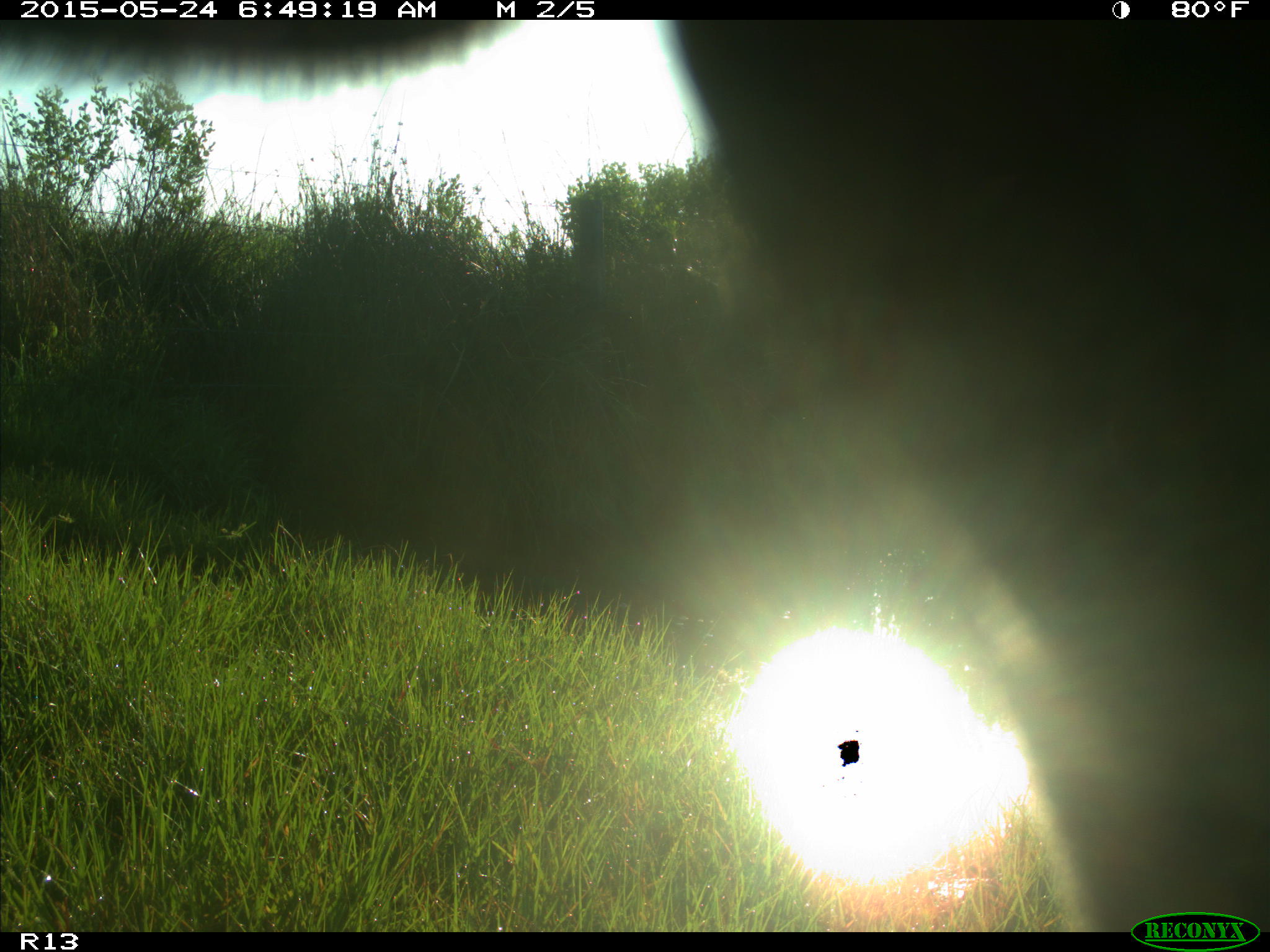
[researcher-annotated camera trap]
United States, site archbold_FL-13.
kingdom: Animalia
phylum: Chordata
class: Mammalia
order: Artiodactyla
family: Bovidae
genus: Bos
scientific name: Bos taurus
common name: domestic cow